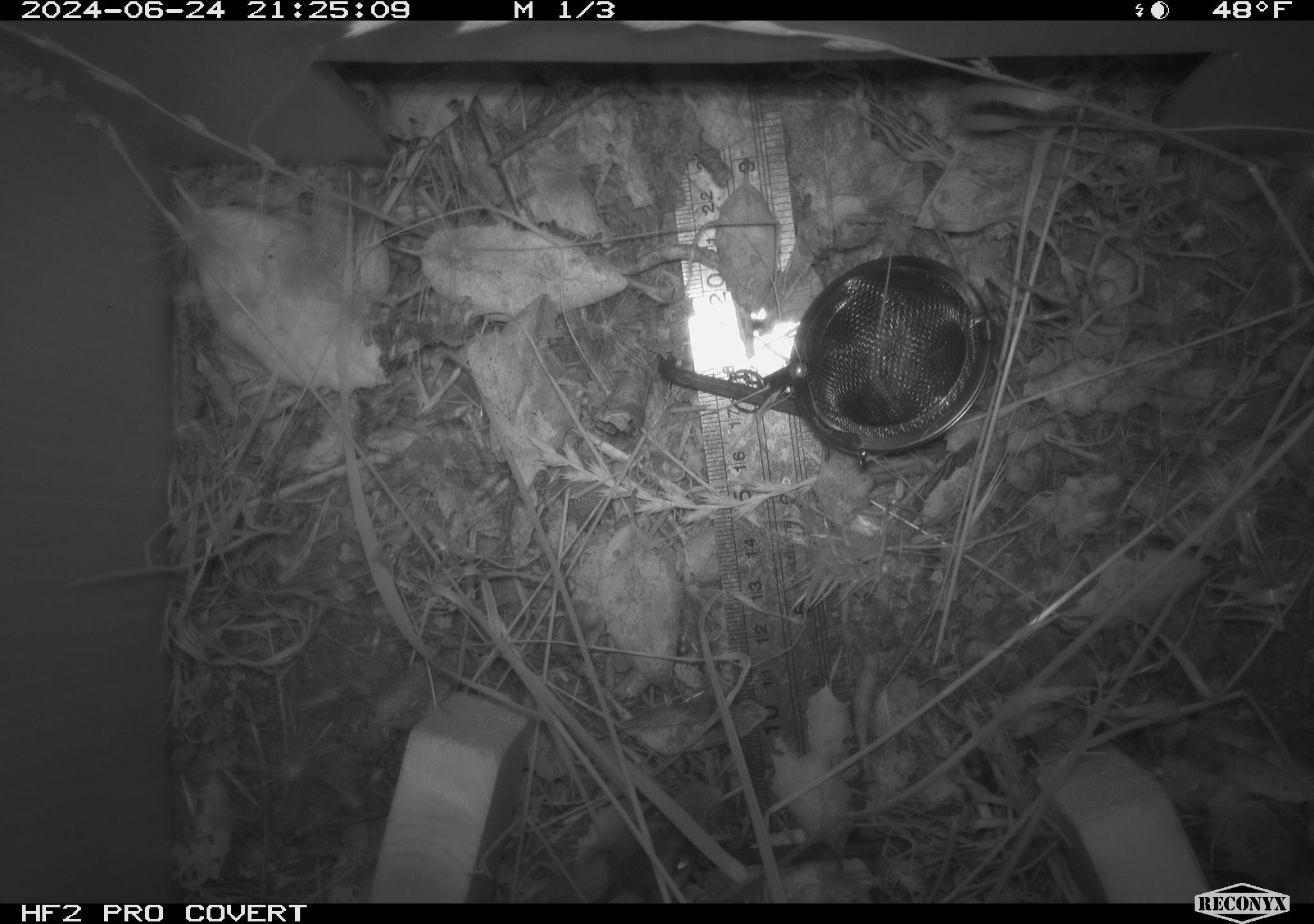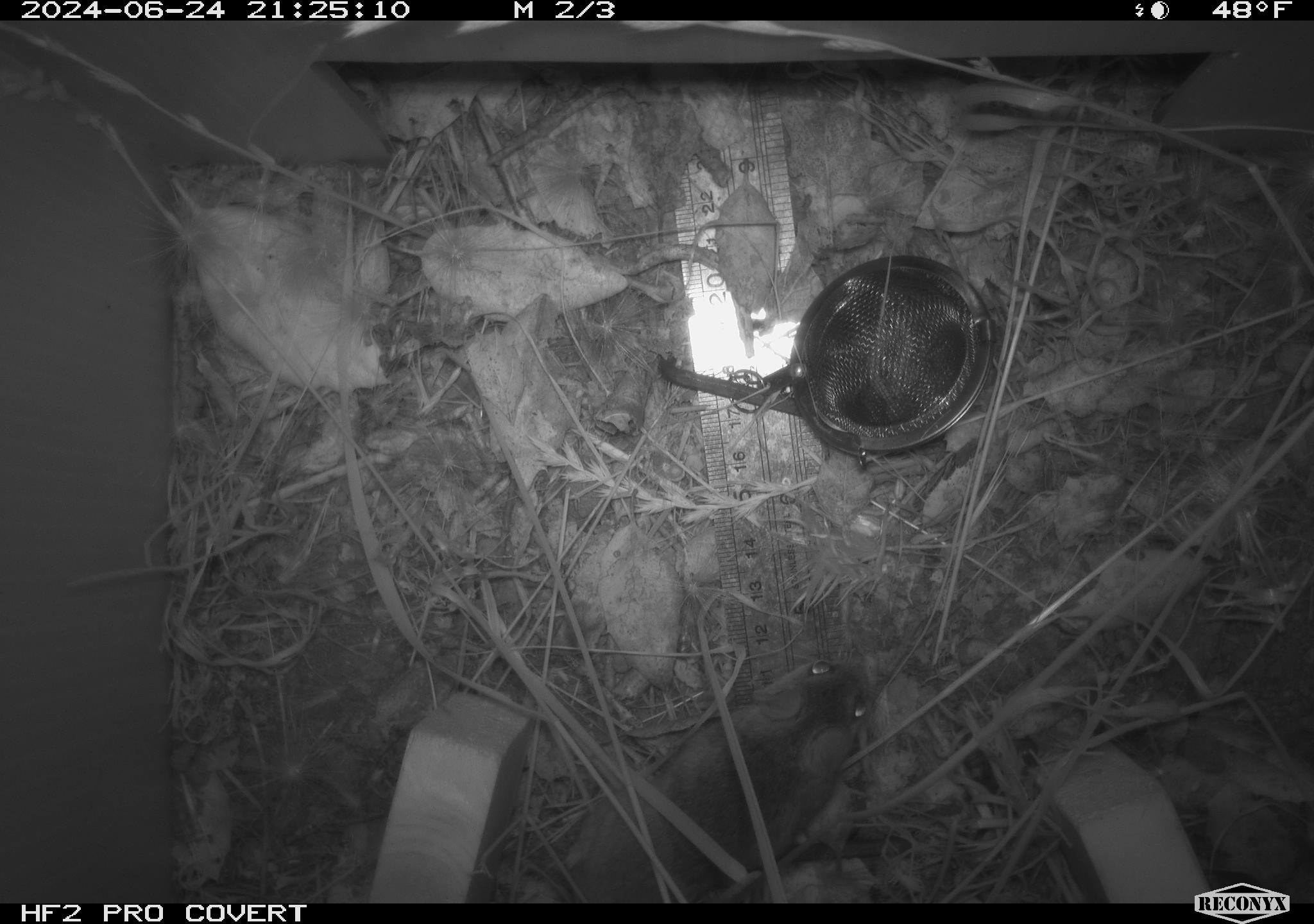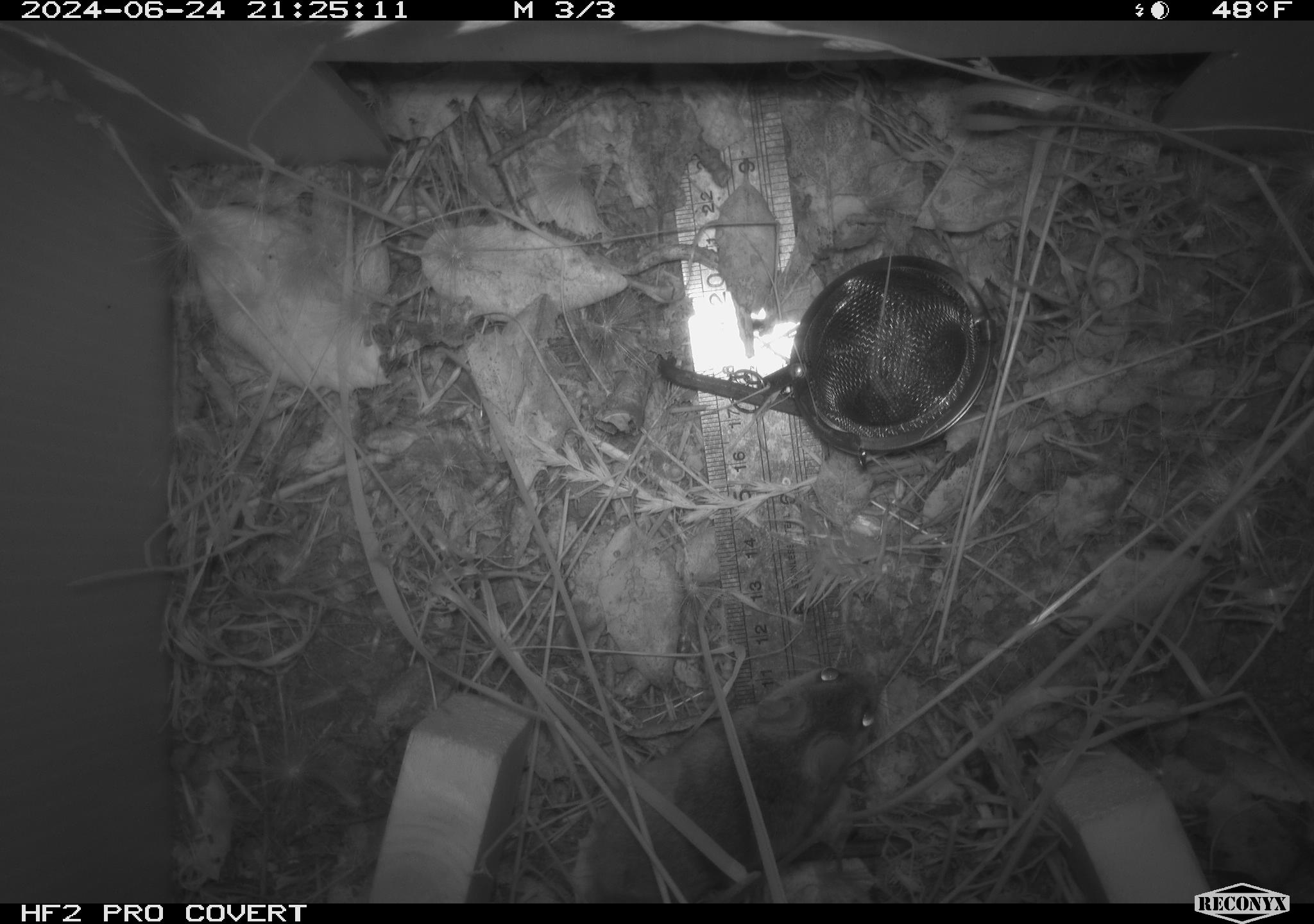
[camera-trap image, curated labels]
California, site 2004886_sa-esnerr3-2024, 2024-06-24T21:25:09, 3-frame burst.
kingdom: Animalia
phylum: Chordata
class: Mammalia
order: Rodentia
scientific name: Rodentia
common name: rodent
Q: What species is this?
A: Rodent (Rodentia).